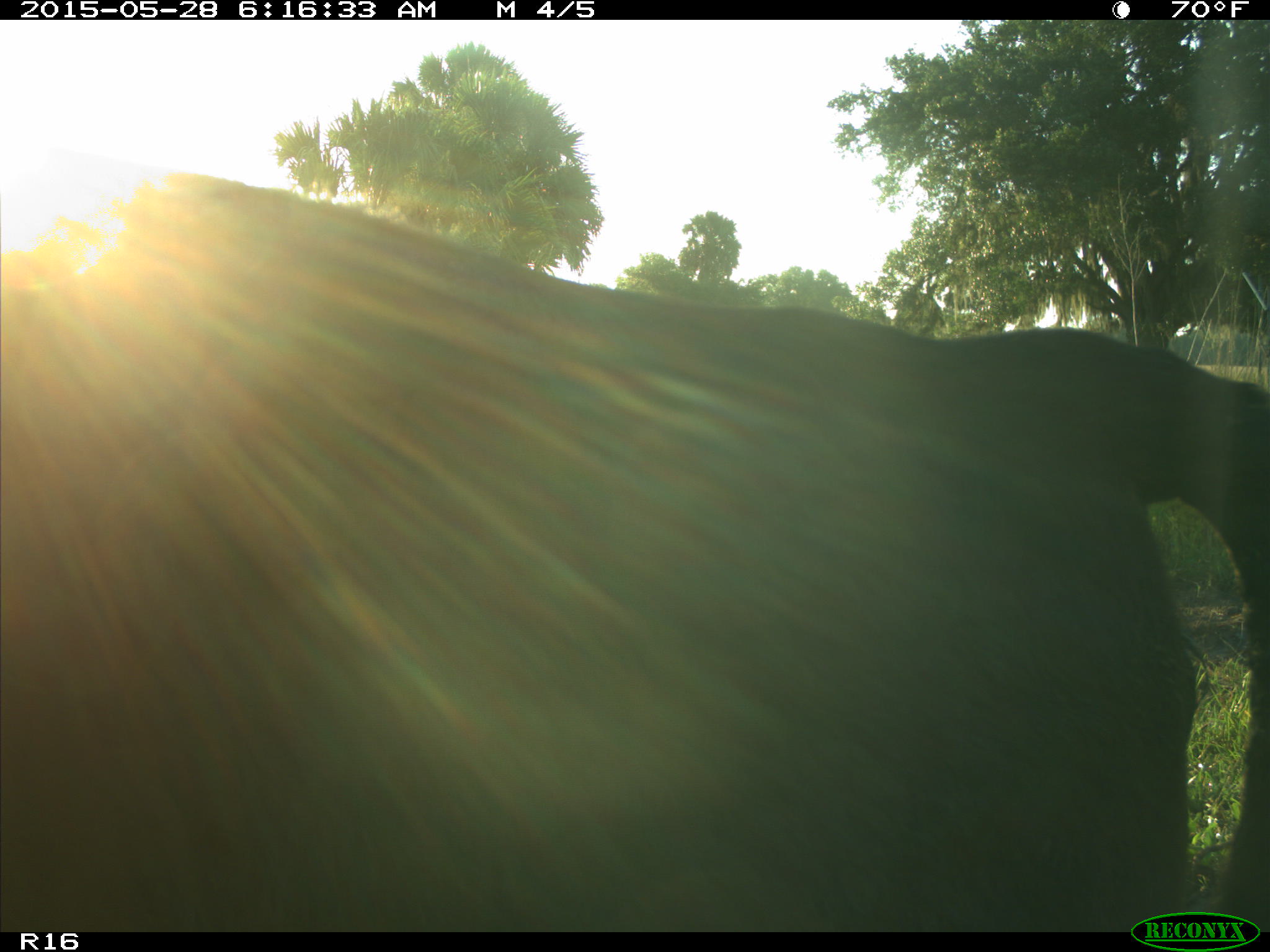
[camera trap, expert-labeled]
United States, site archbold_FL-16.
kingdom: Animalia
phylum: Chordata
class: Mammalia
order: Artiodactyla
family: Bovidae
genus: Bos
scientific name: Bos taurus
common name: domestic cow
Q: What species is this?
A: Bos taurus (domestic cow).